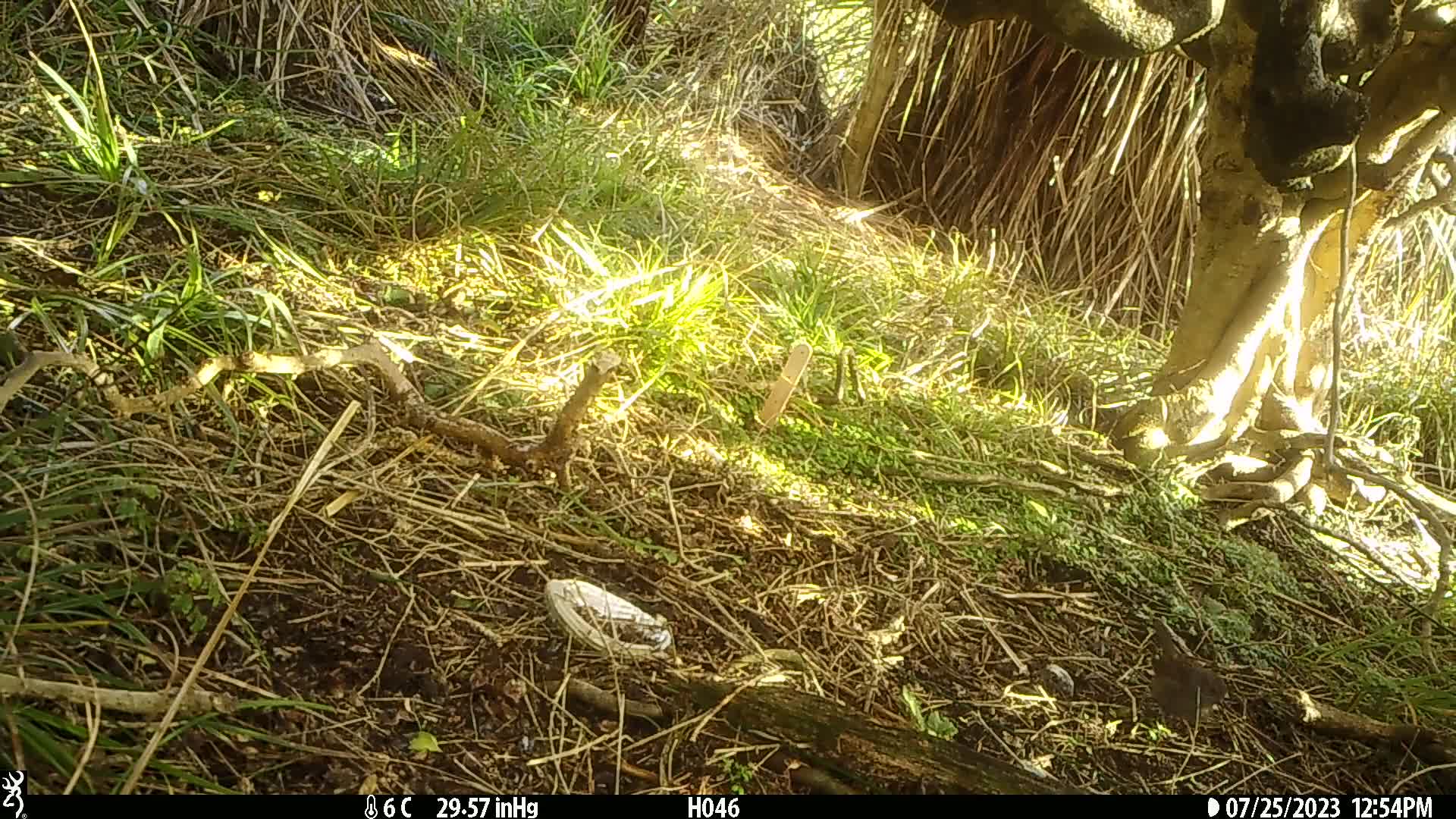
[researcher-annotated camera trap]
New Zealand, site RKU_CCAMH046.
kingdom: Animalia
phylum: Chordata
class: Aves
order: Passeriformes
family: Prunellidae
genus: Prunella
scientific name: Prunella modularis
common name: dunnock